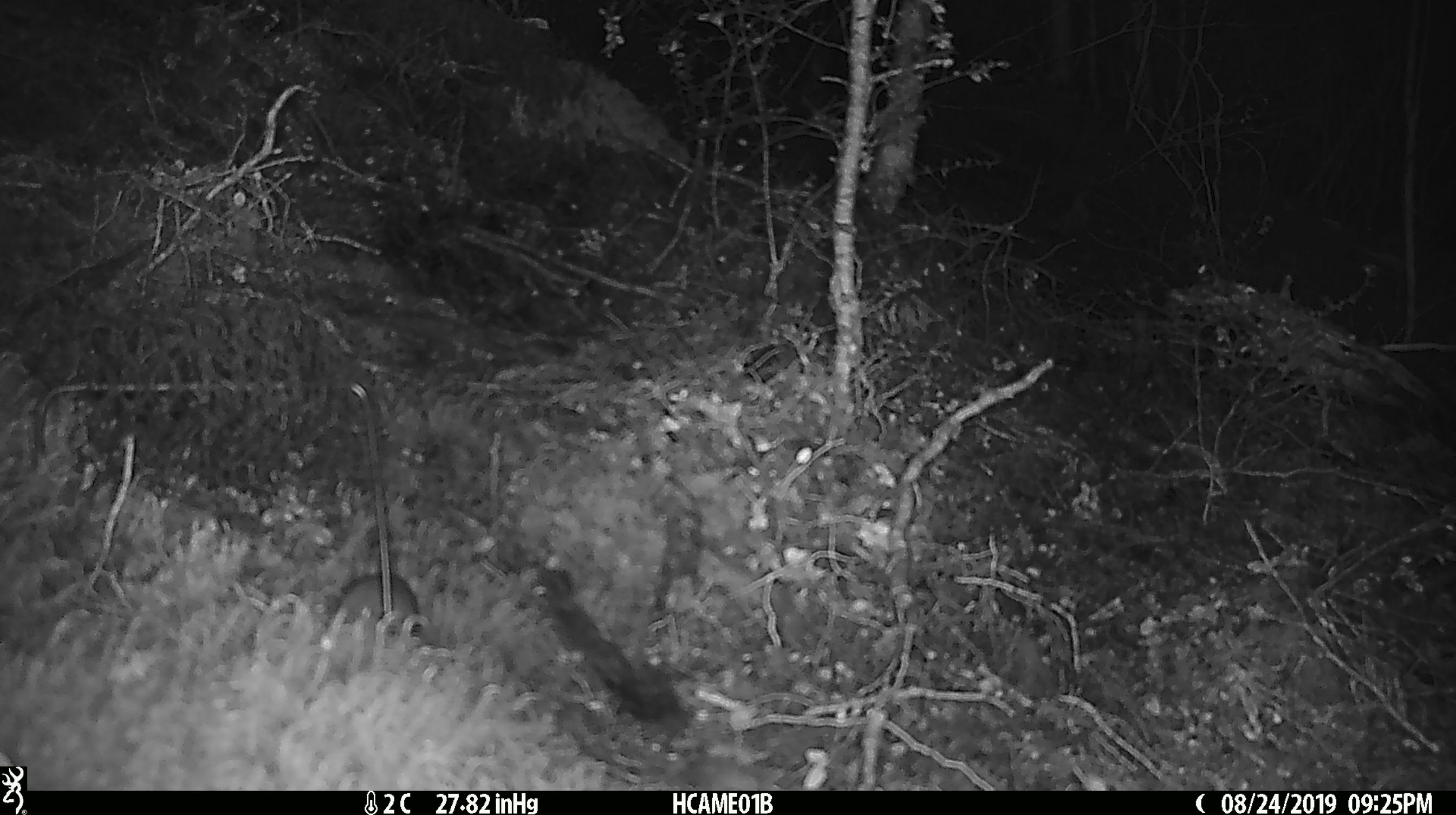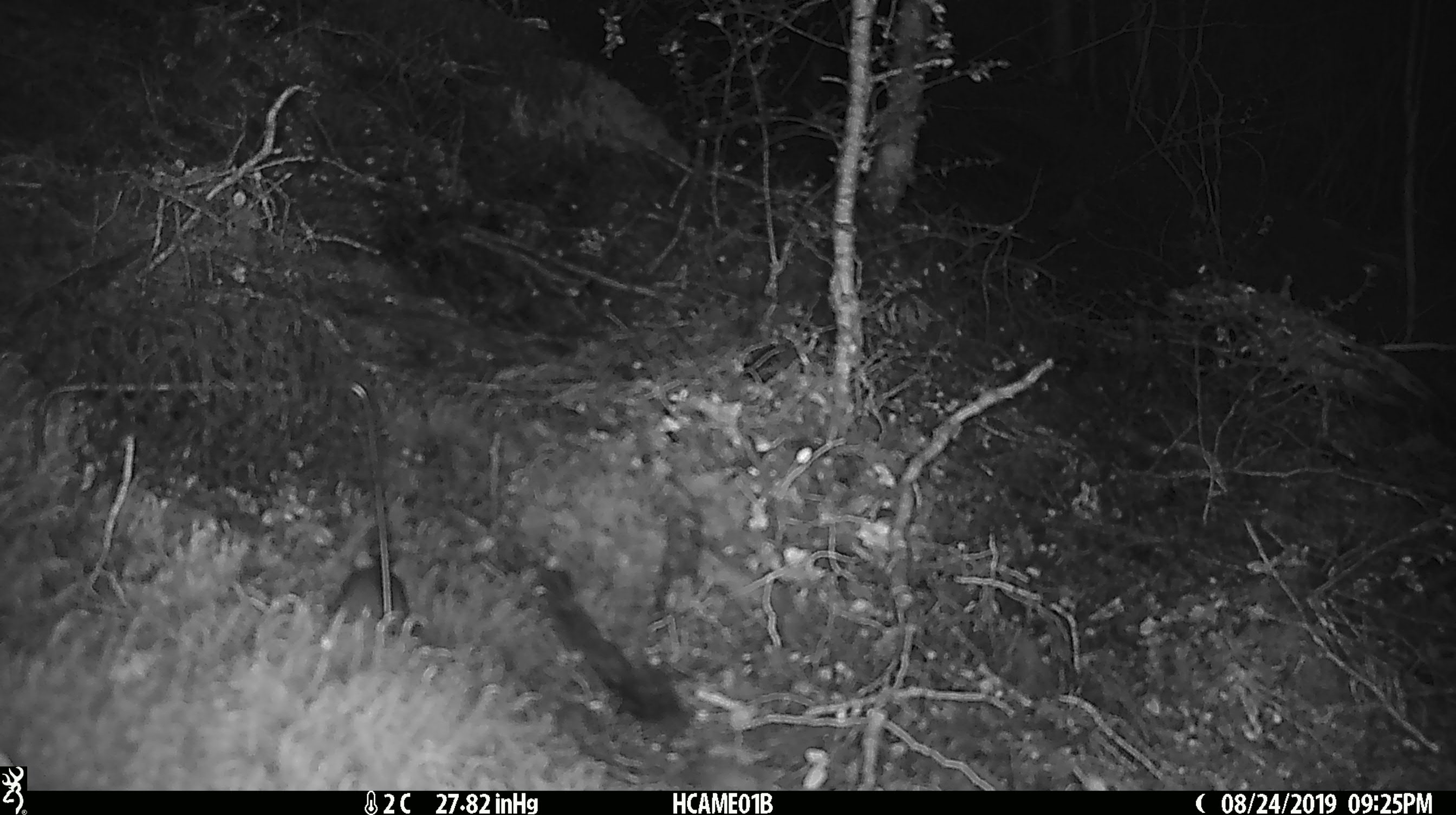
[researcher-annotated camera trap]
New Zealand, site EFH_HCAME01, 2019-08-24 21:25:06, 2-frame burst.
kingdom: Animalia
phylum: Chordata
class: Mammalia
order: Rodentia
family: Muridae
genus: Mus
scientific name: Mus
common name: mouse